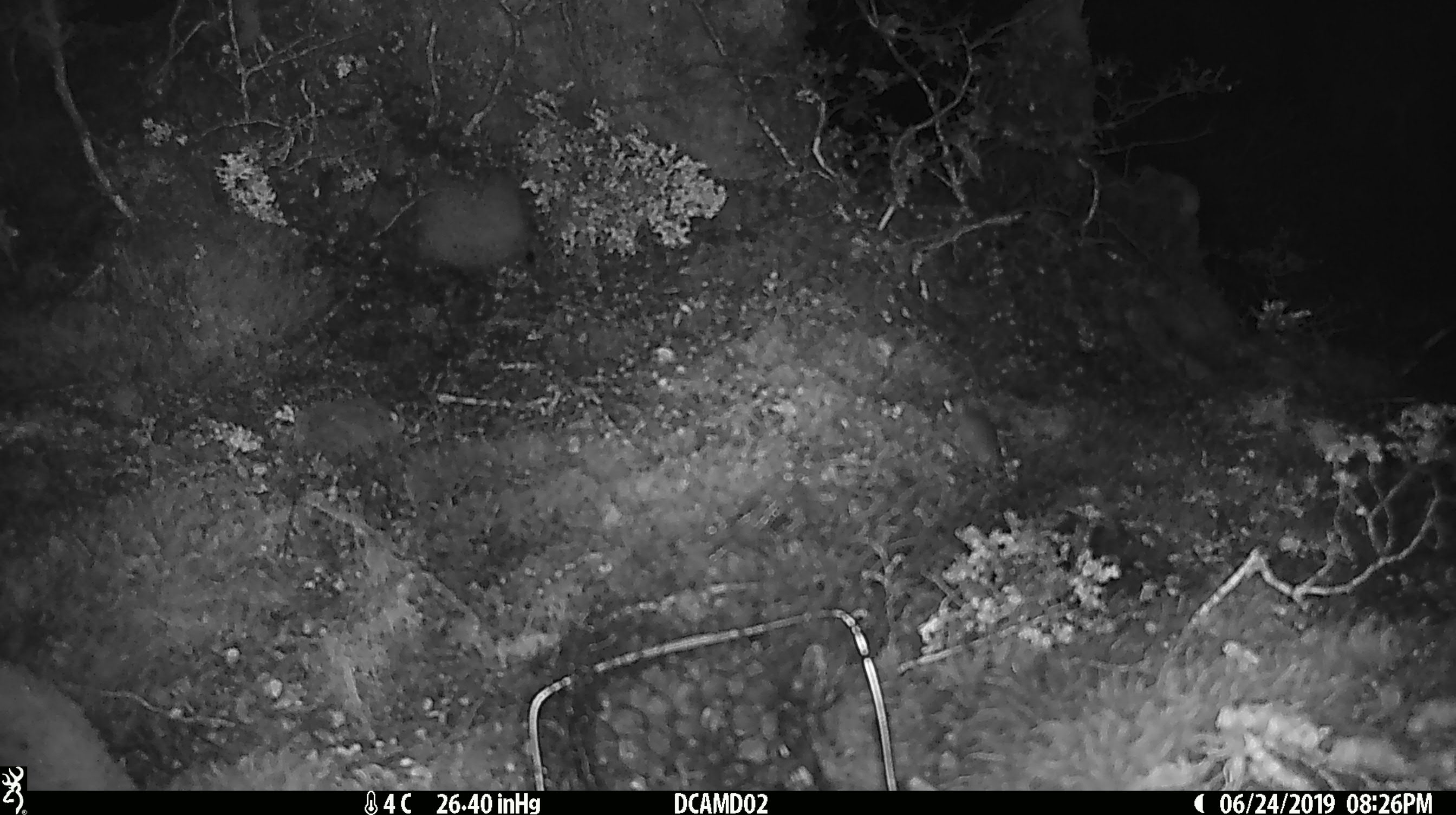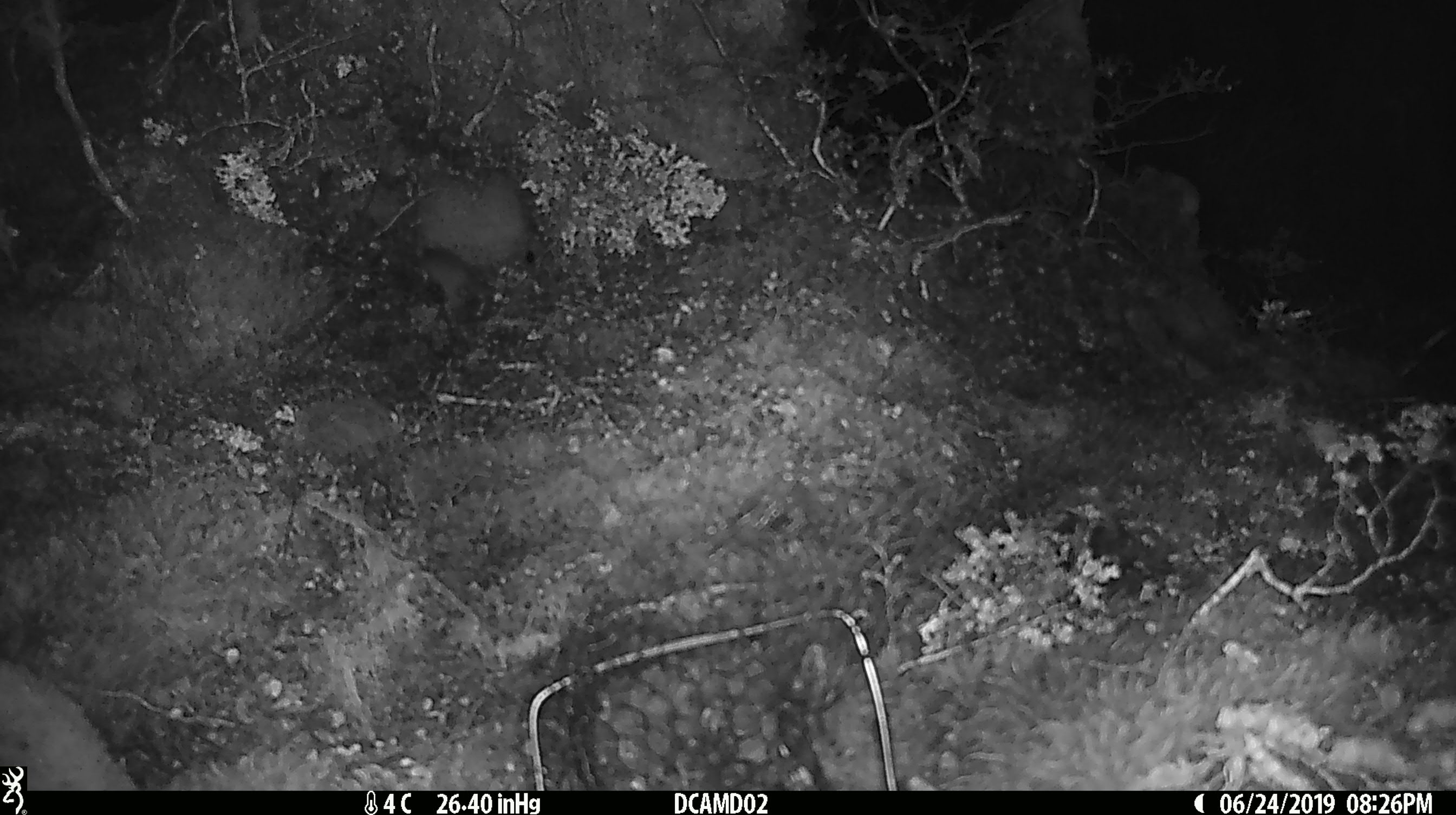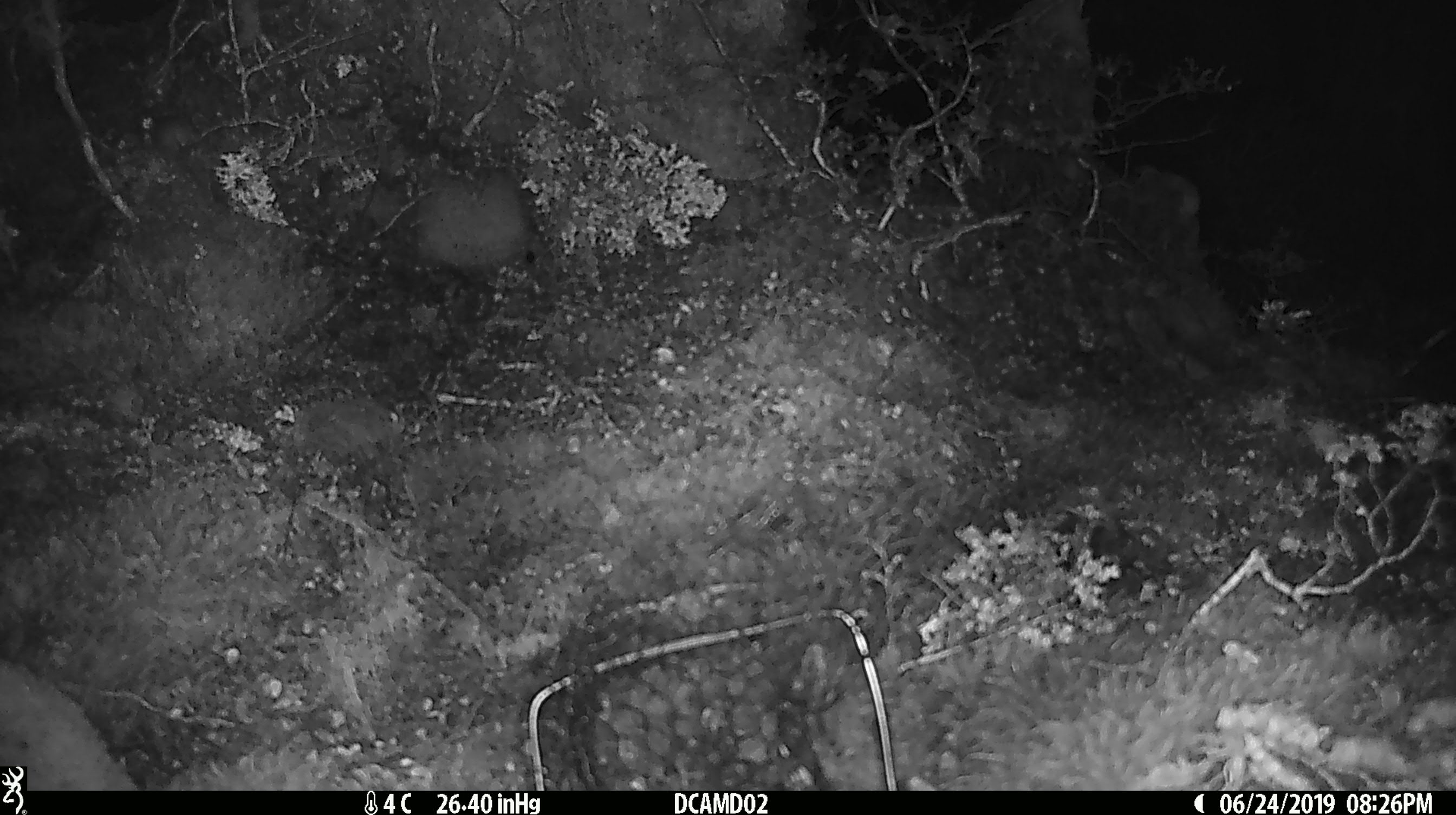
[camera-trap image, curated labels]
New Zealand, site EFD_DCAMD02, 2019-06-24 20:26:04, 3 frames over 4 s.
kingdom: Animalia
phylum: Chordata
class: Mammalia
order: Rodentia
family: Muridae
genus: Mus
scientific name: Mus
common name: mouse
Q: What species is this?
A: Mouse (Mus).